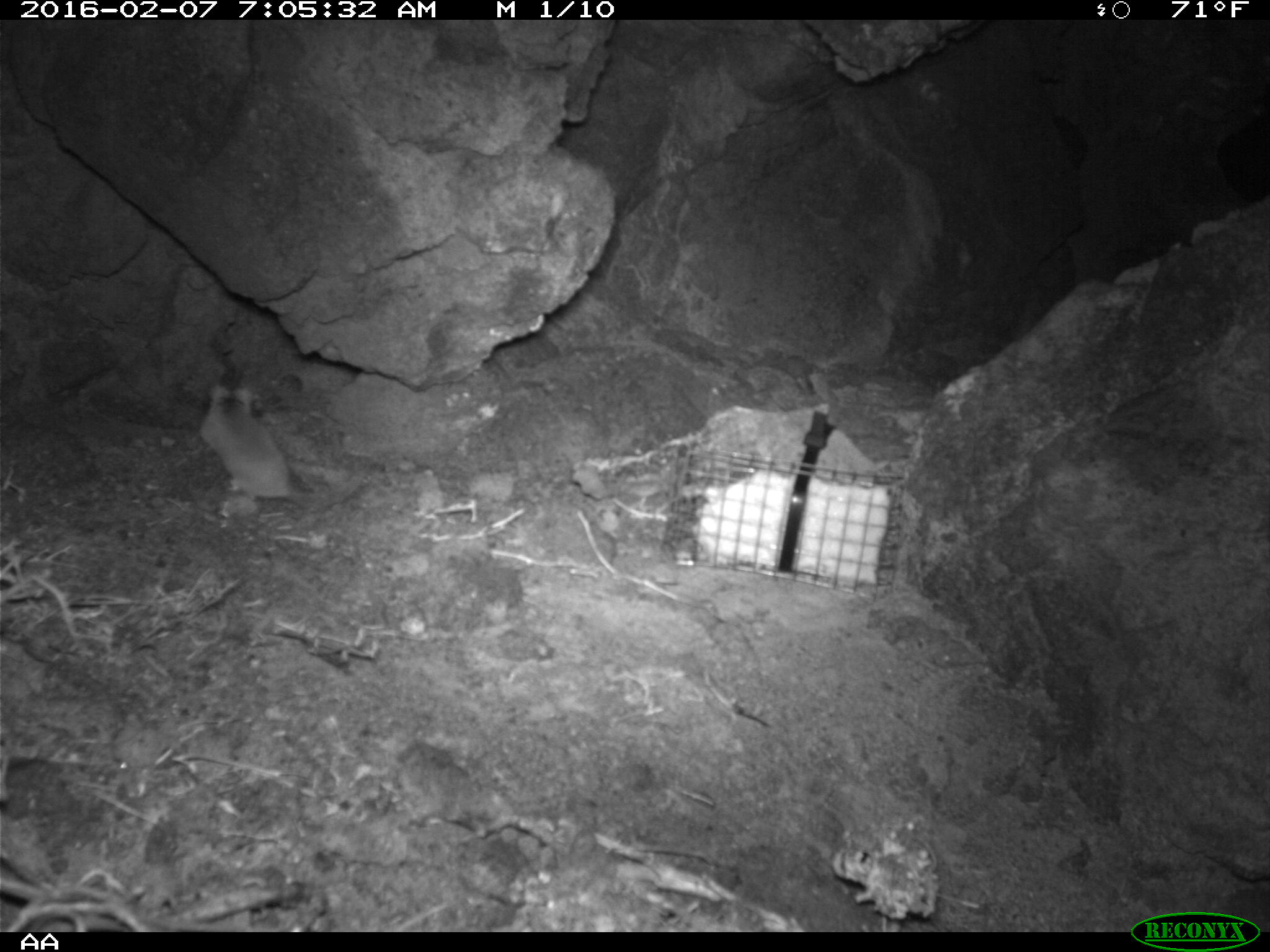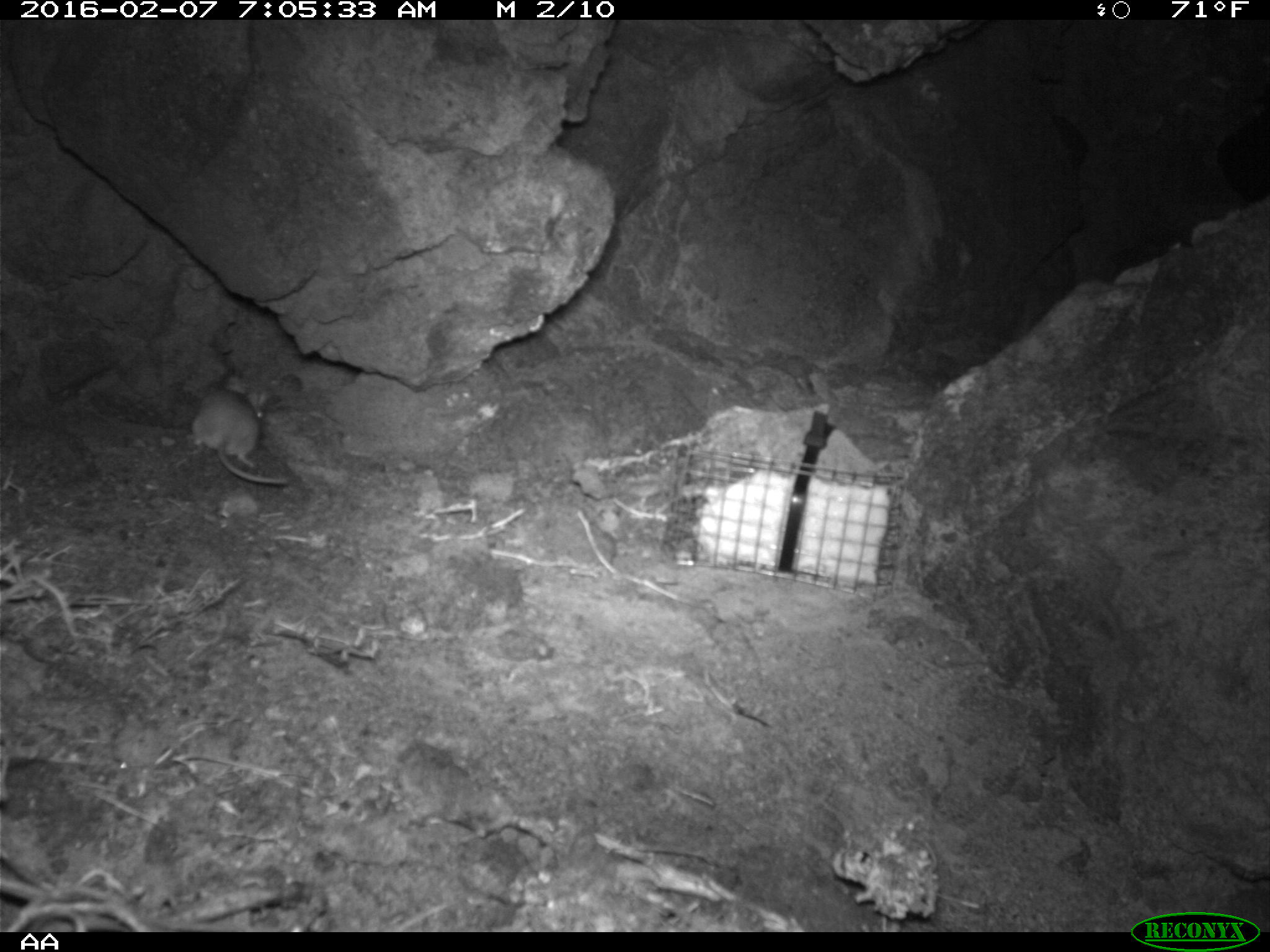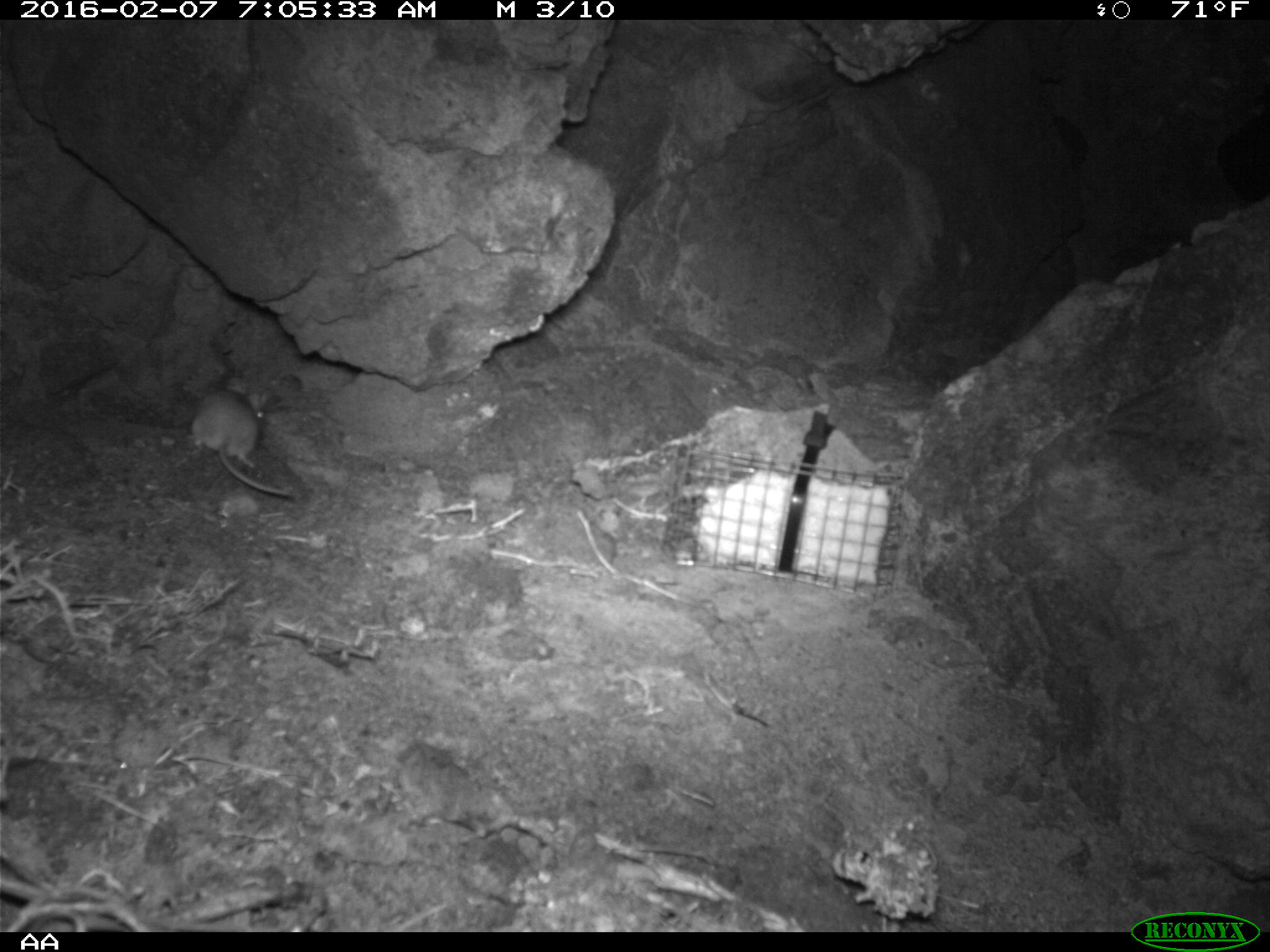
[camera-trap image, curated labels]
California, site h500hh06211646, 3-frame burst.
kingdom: Animalia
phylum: Chordata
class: Mammalia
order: Rodentia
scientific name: Rodentia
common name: rodent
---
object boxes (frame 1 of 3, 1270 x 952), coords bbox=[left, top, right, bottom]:
rodent: bbox=[204, 377, 293, 508]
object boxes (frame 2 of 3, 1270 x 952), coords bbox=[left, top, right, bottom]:
rodent: bbox=[190, 372, 291, 485]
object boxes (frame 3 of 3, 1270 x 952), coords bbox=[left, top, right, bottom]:
rodent: bbox=[187, 369, 295, 497]